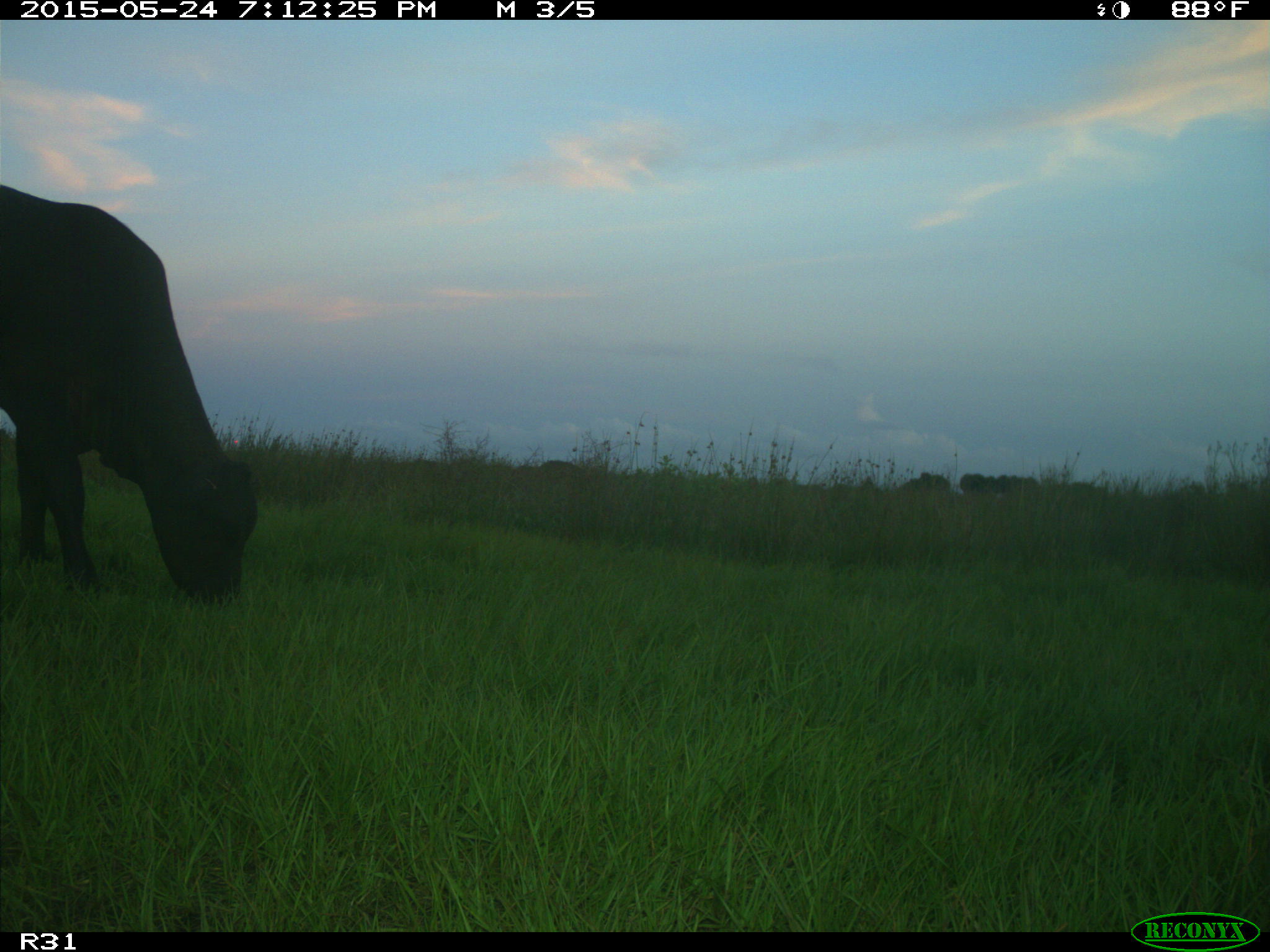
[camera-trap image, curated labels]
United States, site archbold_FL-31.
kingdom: Animalia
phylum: Chordata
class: Mammalia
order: Artiodactyla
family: Bovidae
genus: Bos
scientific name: Bos taurus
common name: domestic cow